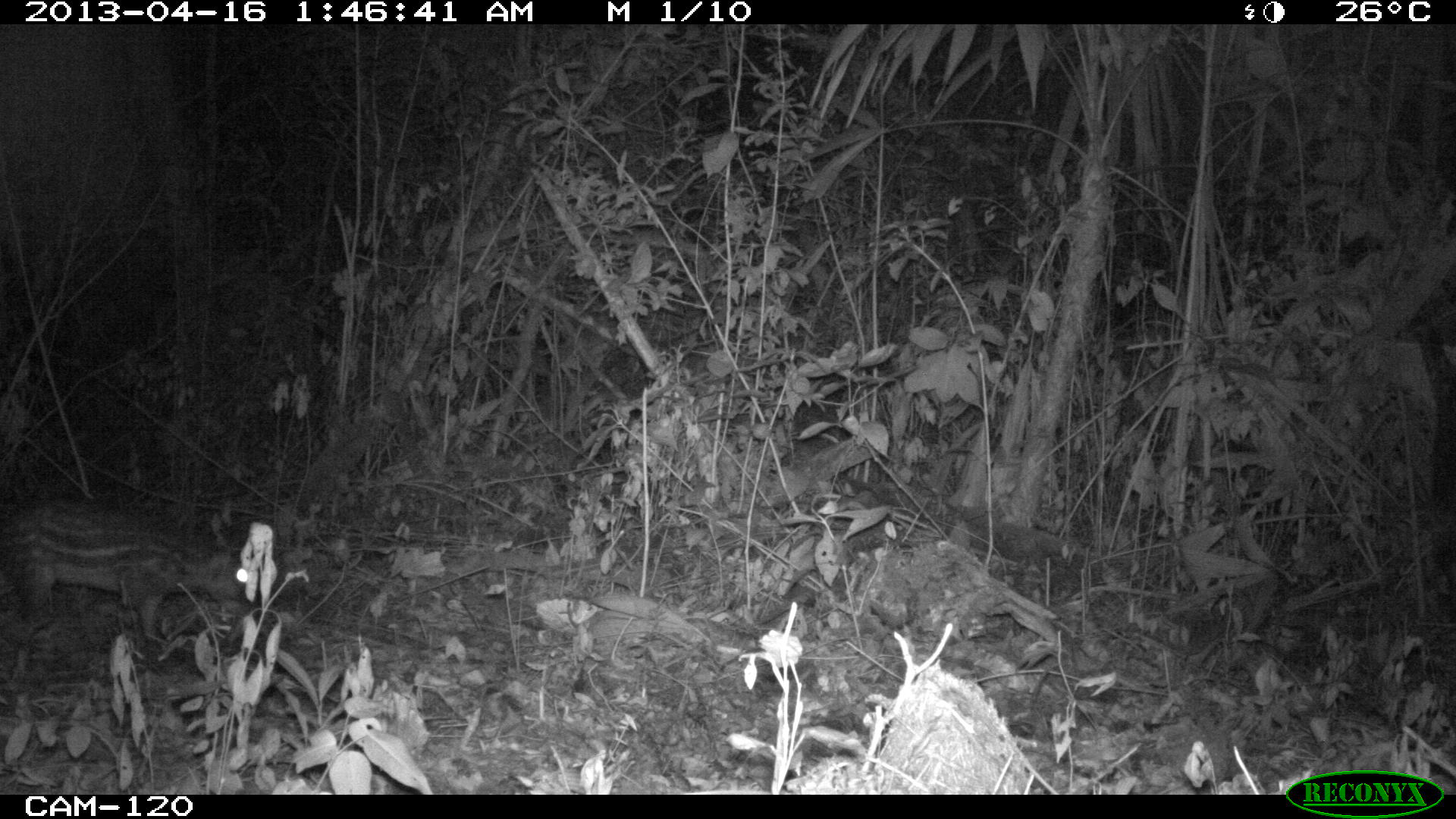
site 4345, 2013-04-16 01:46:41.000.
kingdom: Animalia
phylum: Chordata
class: Mammalia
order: Rodentia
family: Cuniculidae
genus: Cuniculus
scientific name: Cuniculus paca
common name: lowland paca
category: agouti paca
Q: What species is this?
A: Agouti paca (lowland paca) (Cuniculus paca).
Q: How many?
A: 1.